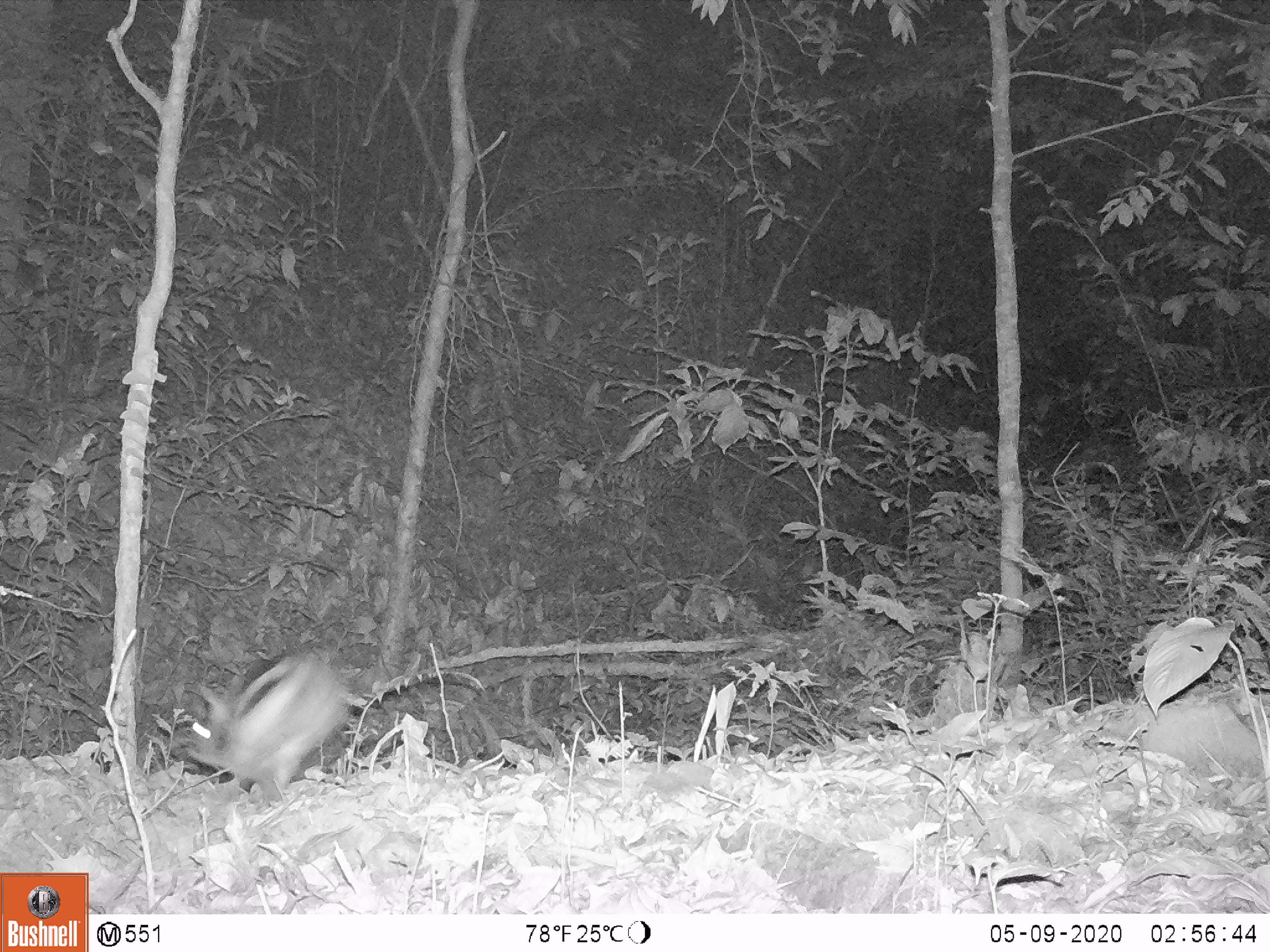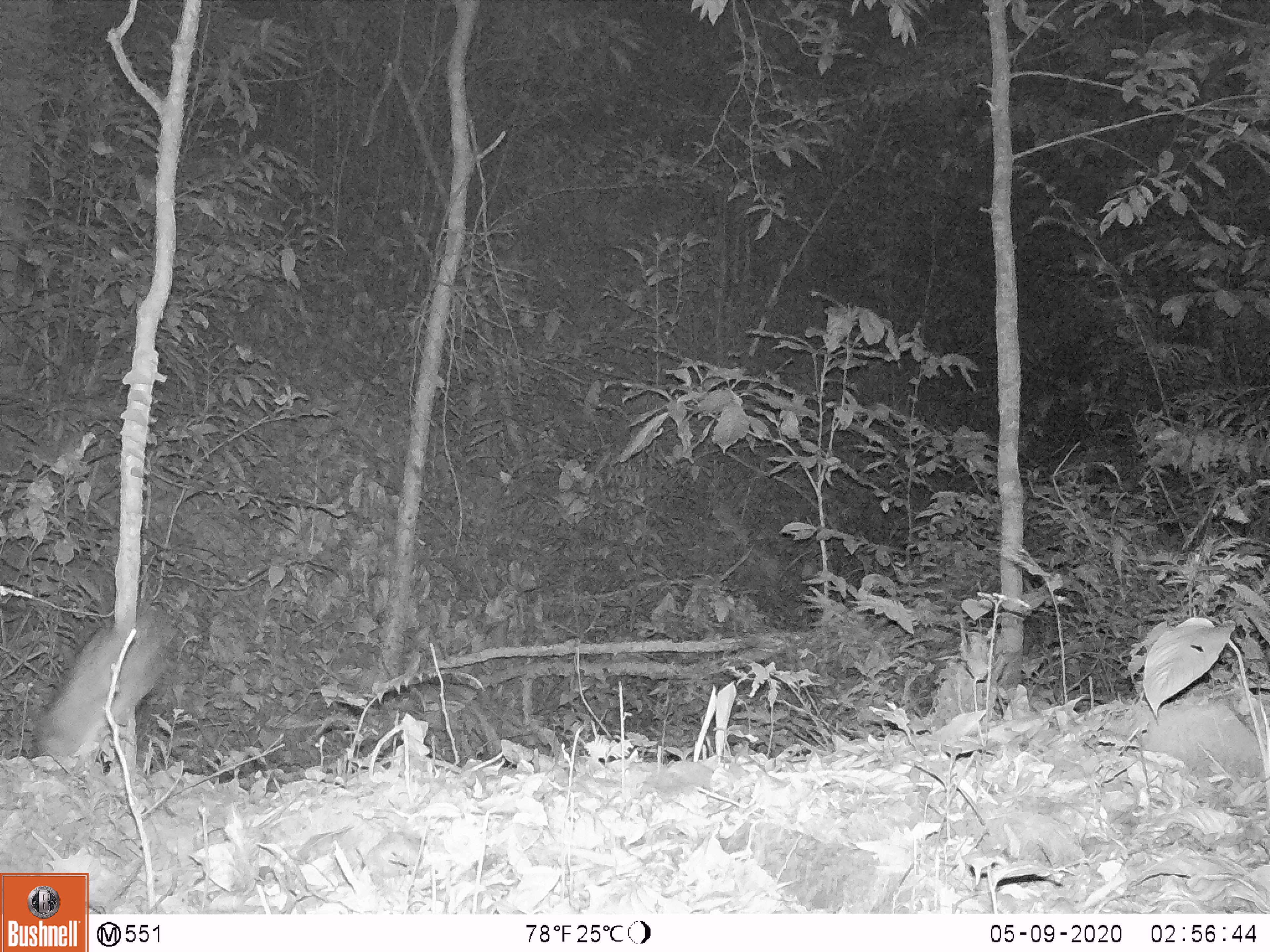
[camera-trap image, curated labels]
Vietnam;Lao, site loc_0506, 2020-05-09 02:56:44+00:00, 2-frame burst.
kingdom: Animalia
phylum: Chordata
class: Mammalia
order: Lagomorpha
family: Leporidae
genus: Nesolagus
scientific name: Nesolagus timminsi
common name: annamite striped rabbit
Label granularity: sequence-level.